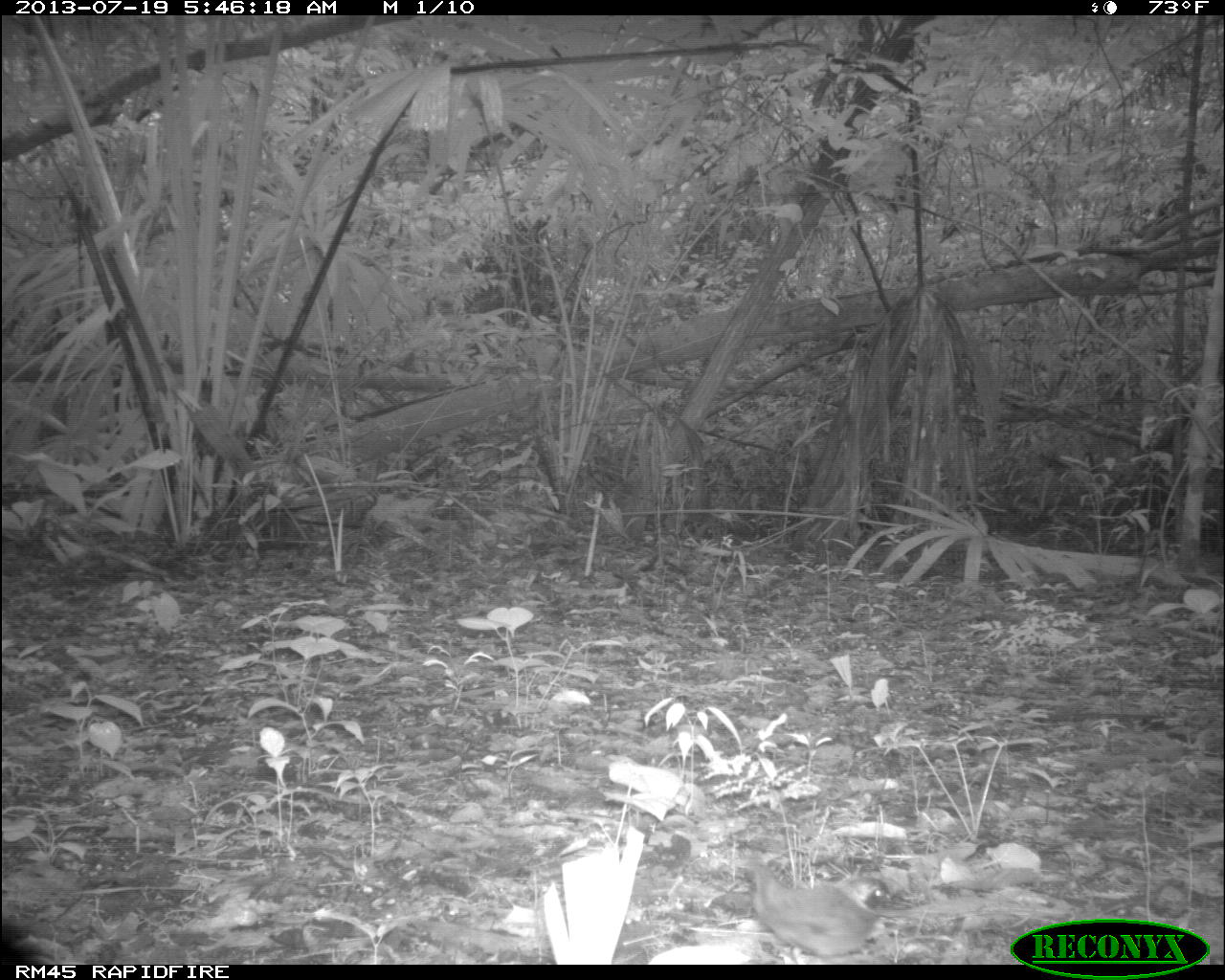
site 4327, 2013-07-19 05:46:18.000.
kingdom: Animalia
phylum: Chordata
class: Aves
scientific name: Aves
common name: bird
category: ave desconocida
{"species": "ave desconocida (bird) (Aves)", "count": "1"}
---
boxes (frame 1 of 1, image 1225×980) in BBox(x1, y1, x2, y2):
ave desconocida: BBox(726, 863, 909, 961)